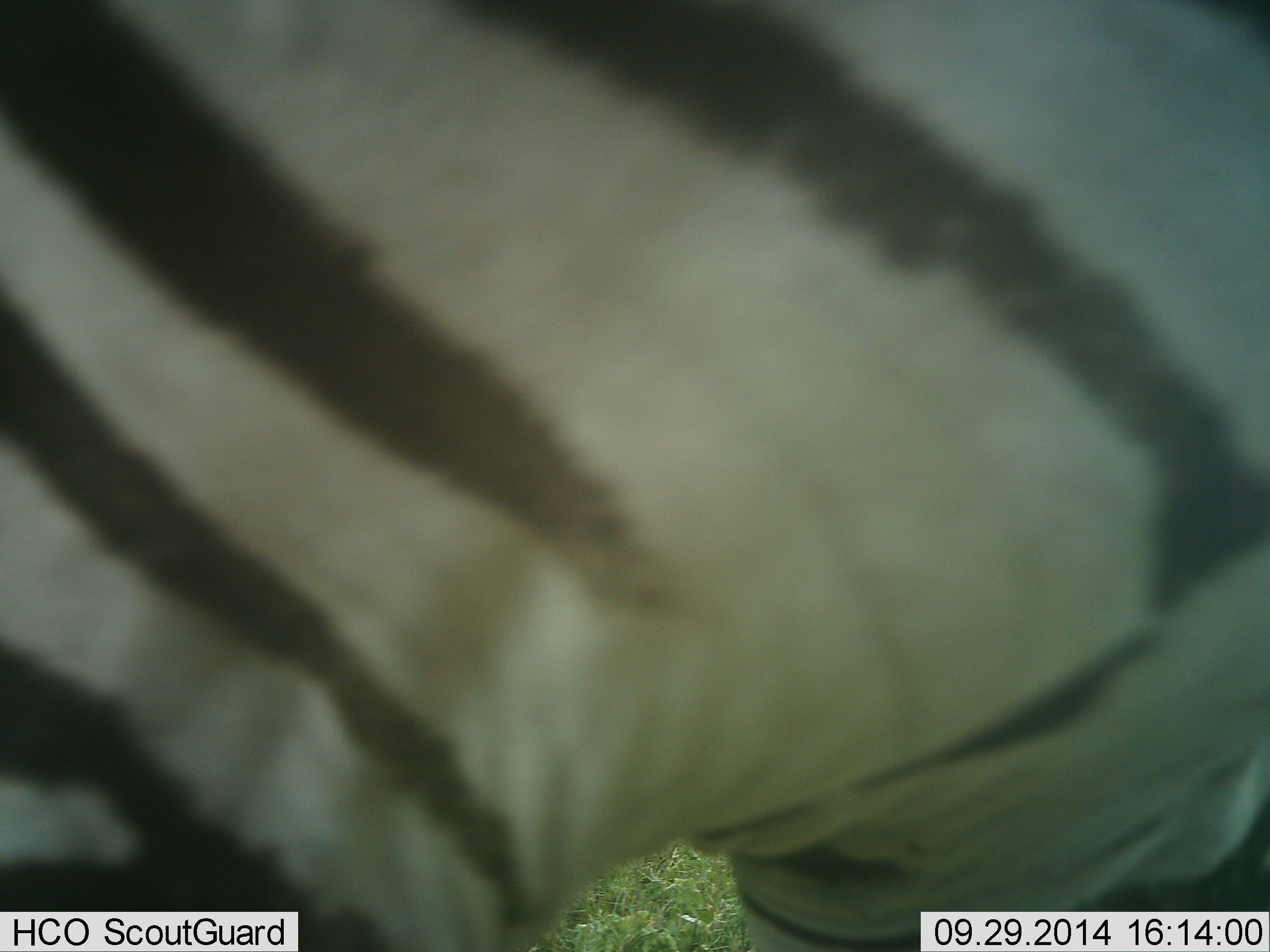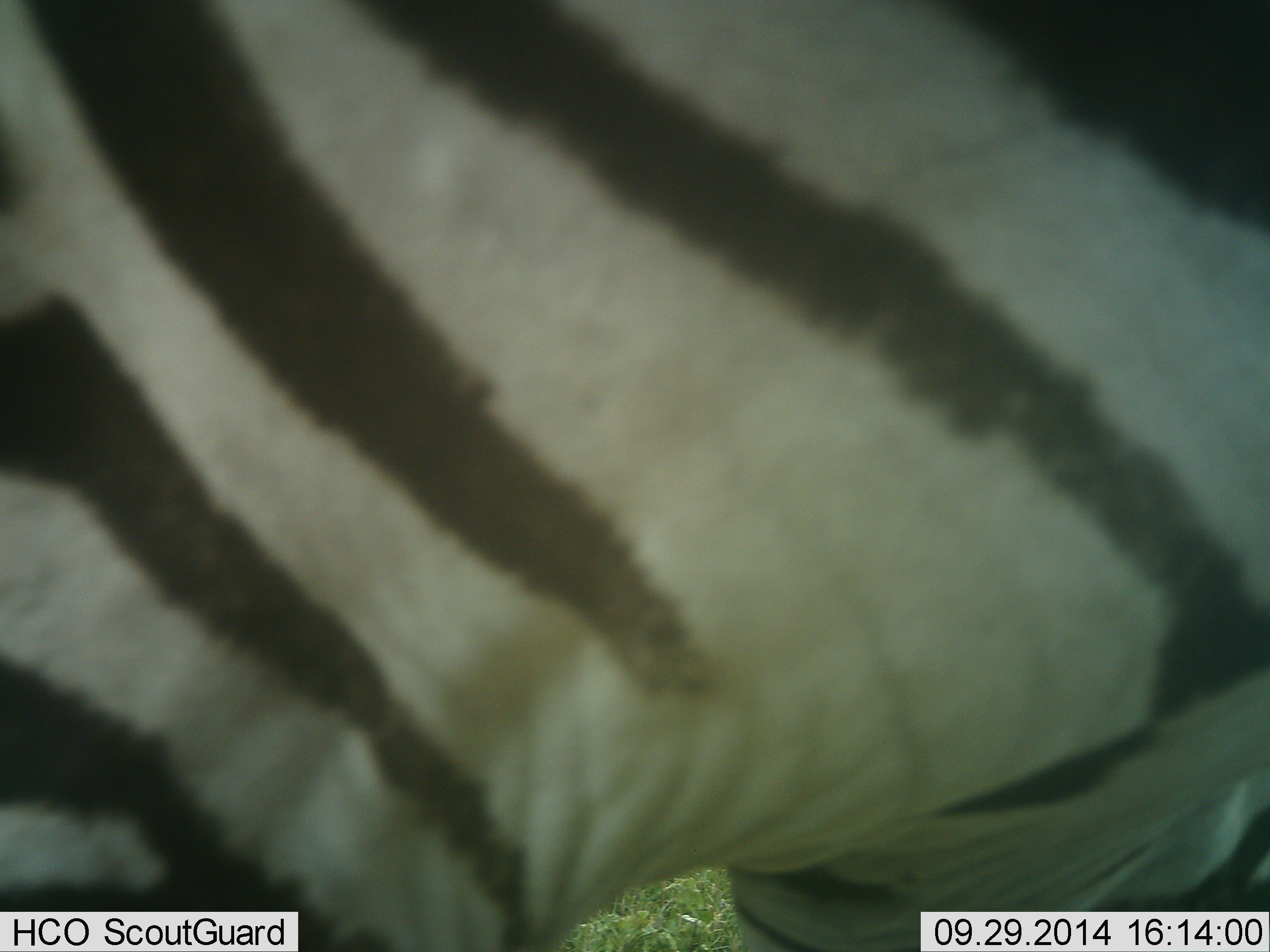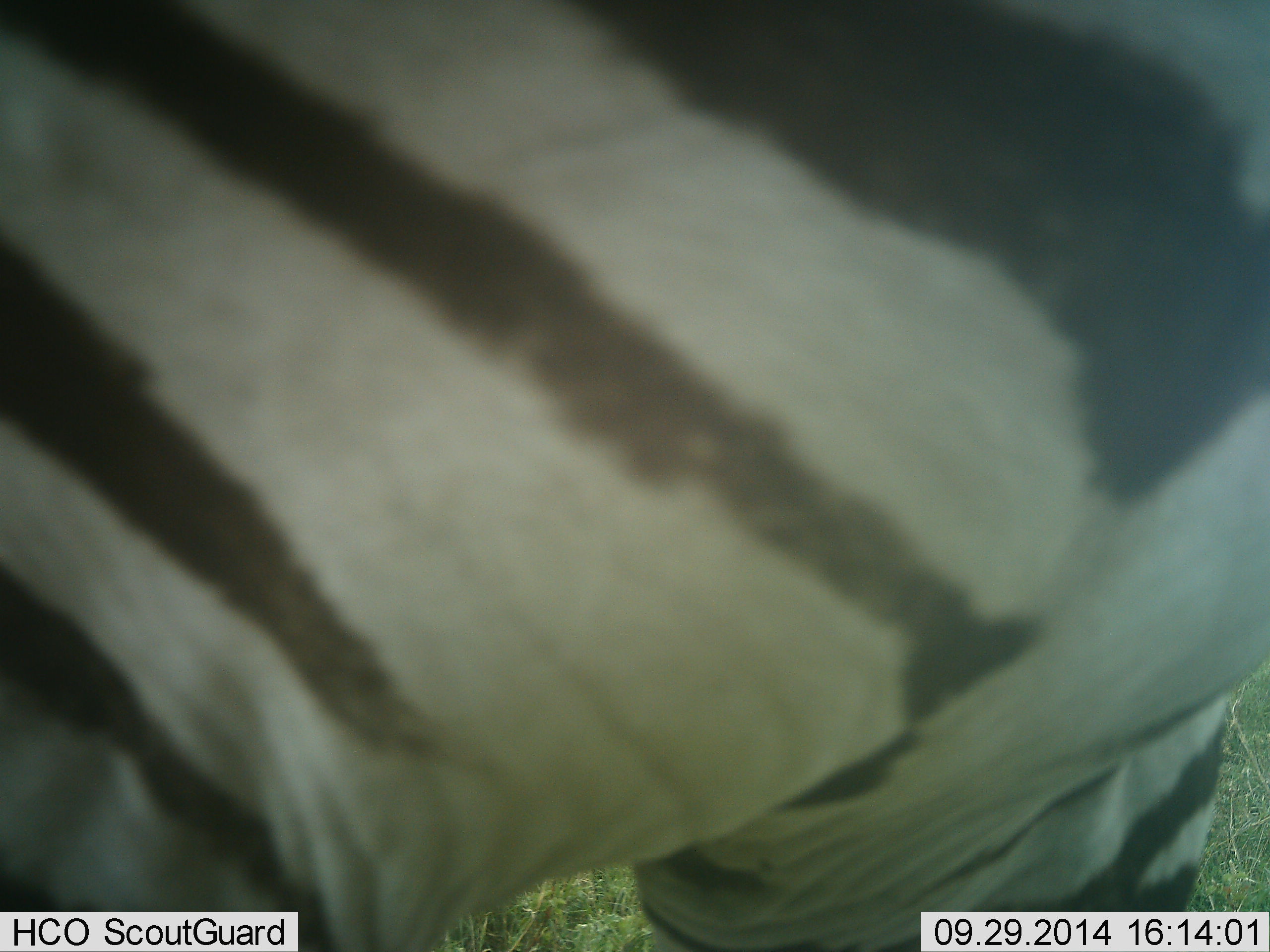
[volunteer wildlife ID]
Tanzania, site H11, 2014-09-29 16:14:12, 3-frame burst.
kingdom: Animalia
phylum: Chordata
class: Mammalia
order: Perissodactyla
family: Equidae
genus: Equus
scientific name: Equus quagga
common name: plains zebra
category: zebra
Zebra (plains zebra) (Equus quagga), count 1. Behavior (volunteer vote fractions): standing 80%, resting 0%, moving 20%, interacting 0%. Young present (vote fraction): 0%. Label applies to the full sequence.